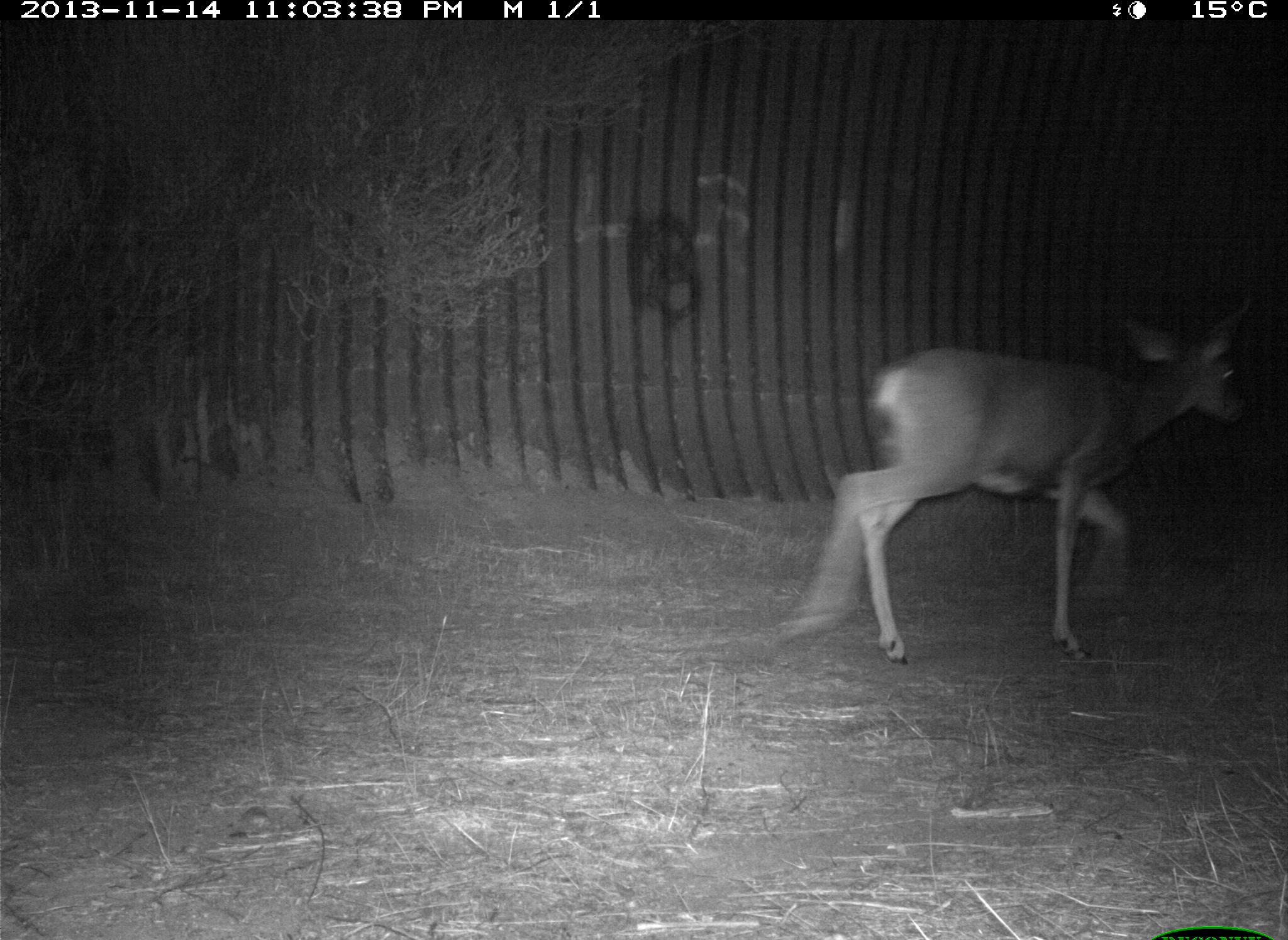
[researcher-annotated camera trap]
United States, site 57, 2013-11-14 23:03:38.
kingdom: Animalia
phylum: Chordata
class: Mammalia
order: Artiodactyla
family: Cervidae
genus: Odocoileus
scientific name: Odocoileus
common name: deer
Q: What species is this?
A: Deer (Odocoileus).